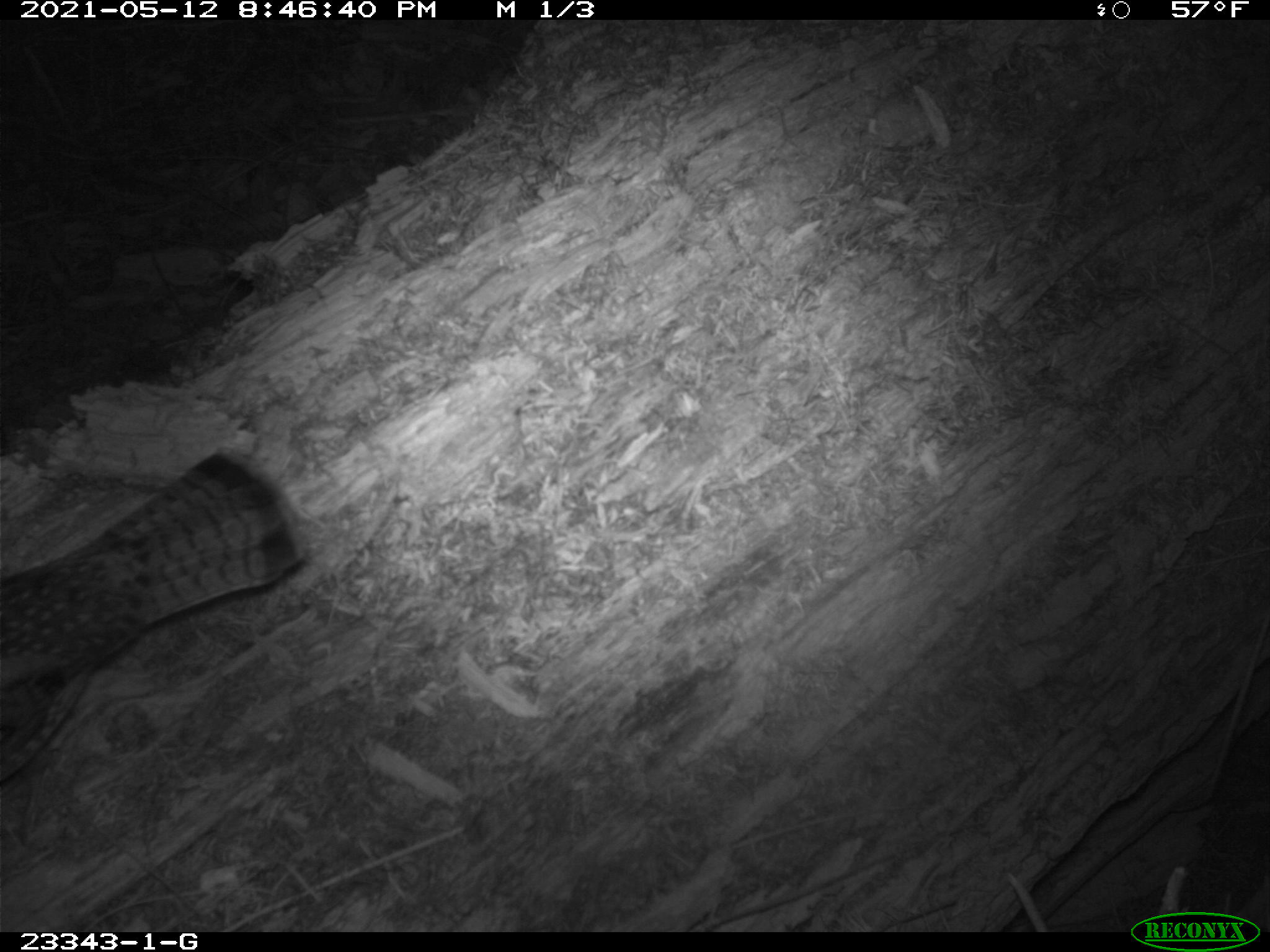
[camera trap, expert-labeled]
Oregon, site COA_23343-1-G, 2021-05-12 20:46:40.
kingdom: Animalia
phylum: Chordata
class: Aves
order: Galliformes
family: Phasianidae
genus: Bonasa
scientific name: Bonasa umbellus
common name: ruffed grouse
Ruffed grouse (Bonasa umbellus).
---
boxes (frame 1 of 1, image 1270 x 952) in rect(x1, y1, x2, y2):
ruffed grouse: rect(3, 438, 307, 783)